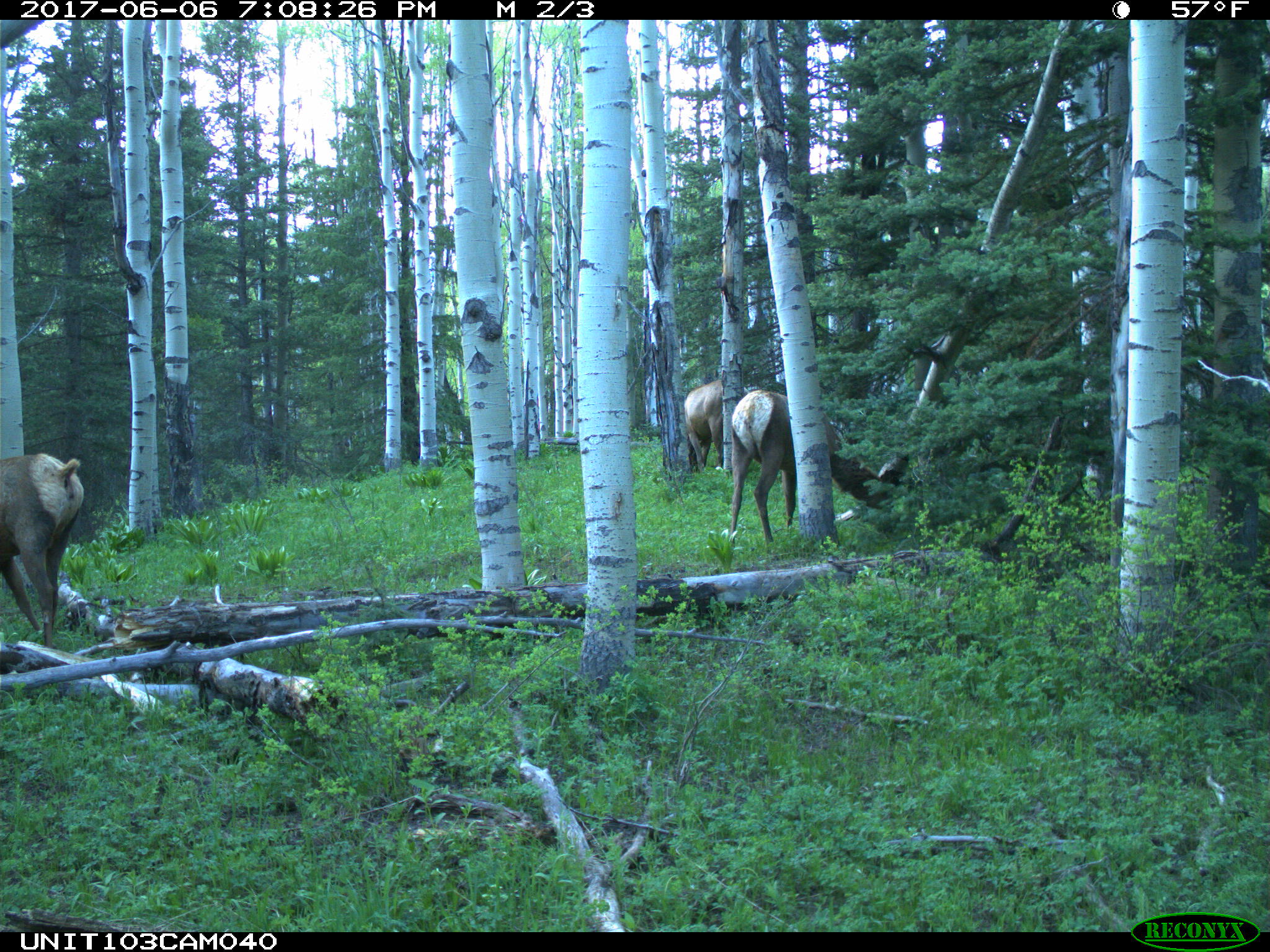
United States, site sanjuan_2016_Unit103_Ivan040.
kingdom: Animalia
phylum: Chordata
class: Mammalia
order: Artiodactyla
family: Cervidae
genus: Cervus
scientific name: Cervus elaphus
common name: red deer